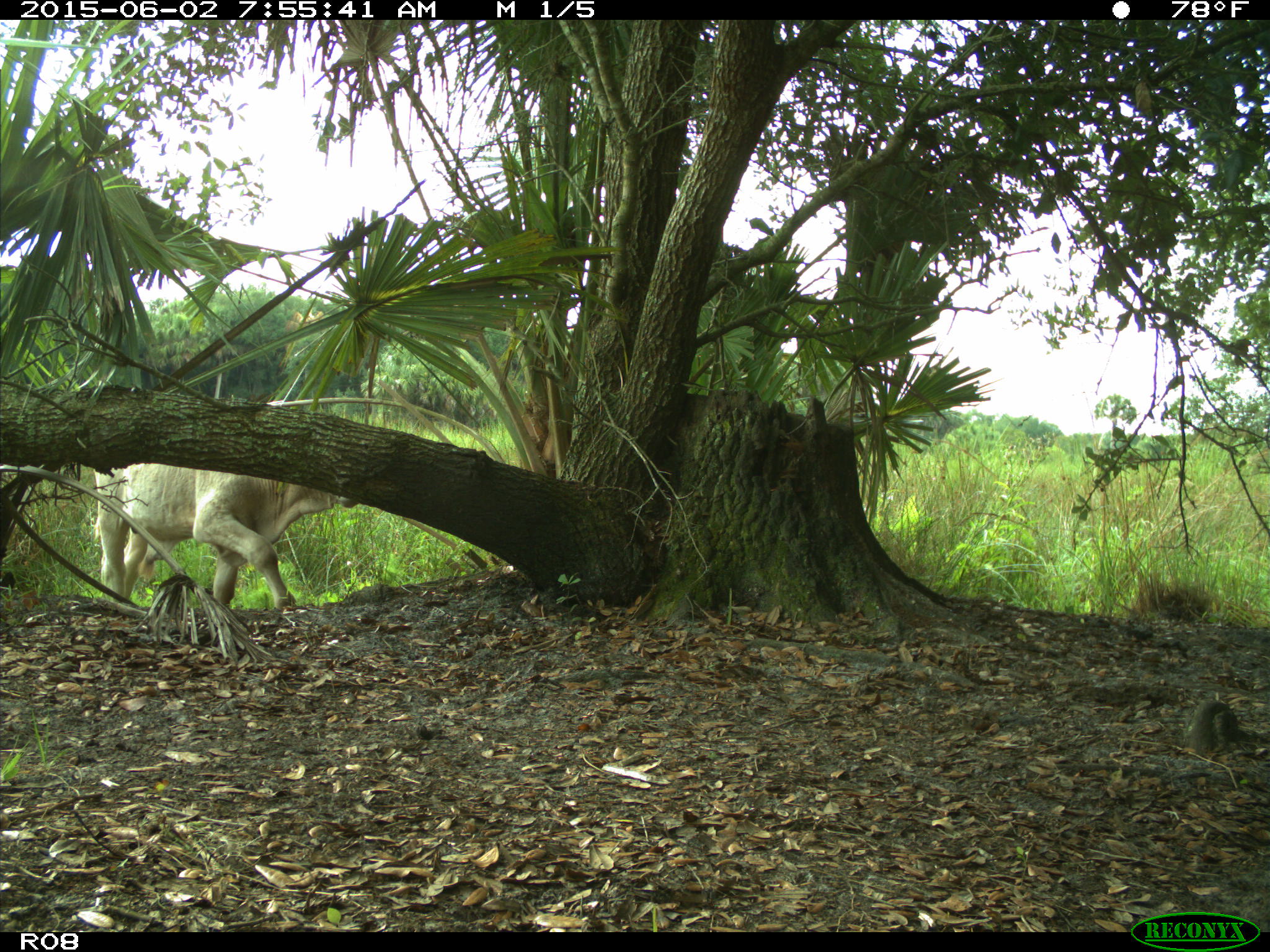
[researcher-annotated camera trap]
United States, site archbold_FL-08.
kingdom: Animalia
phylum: Chordata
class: Mammalia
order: Artiodactyla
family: Bovidae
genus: Bos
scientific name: Bos taurus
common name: domestic cow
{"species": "Bos taurus (domestic cow)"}